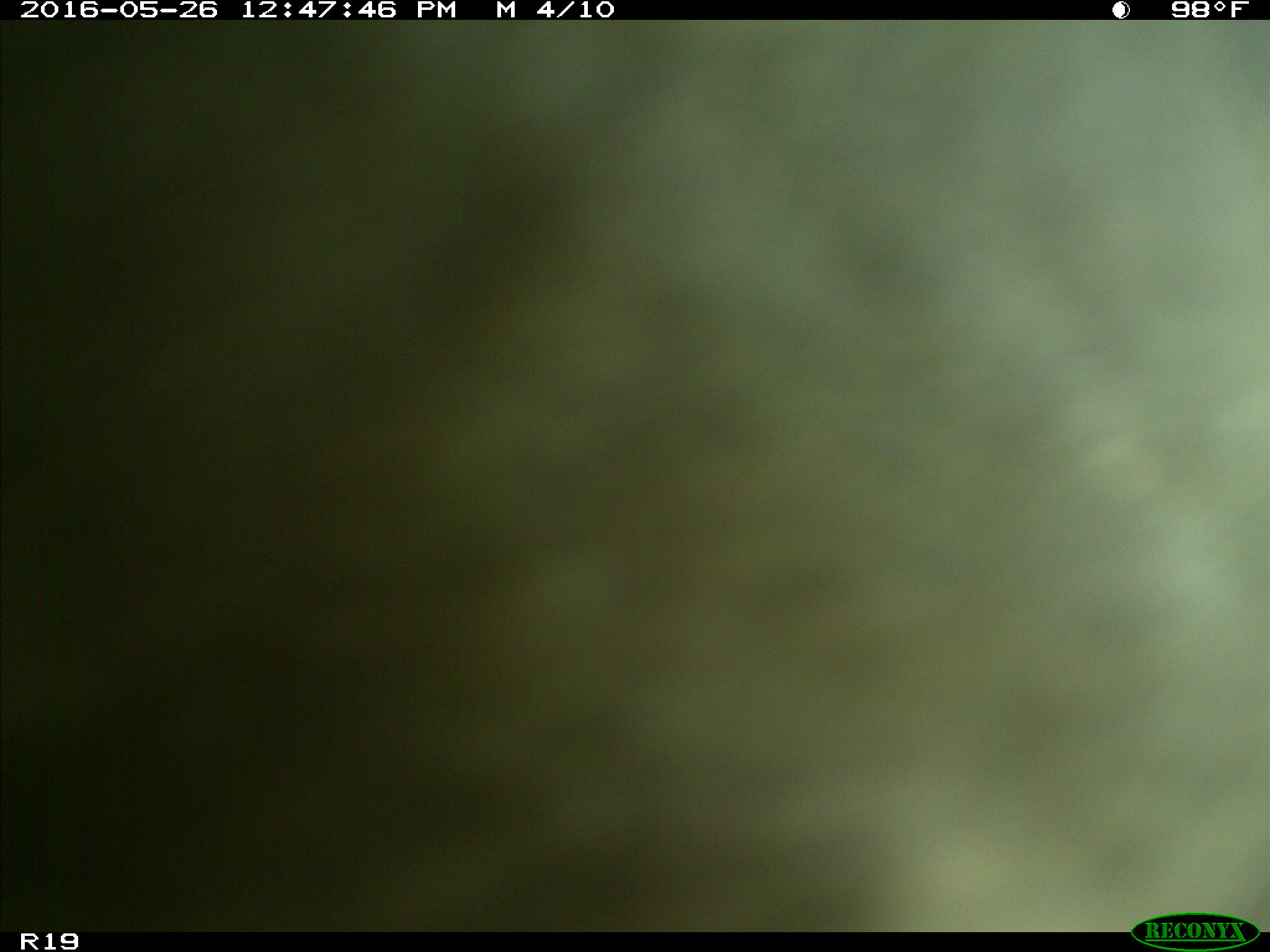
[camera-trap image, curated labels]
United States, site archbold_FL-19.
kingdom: Animalia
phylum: Chordata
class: Mammalia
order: Artiodactyla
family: Bovidae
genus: Bos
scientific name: Bos taurus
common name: domestic cow